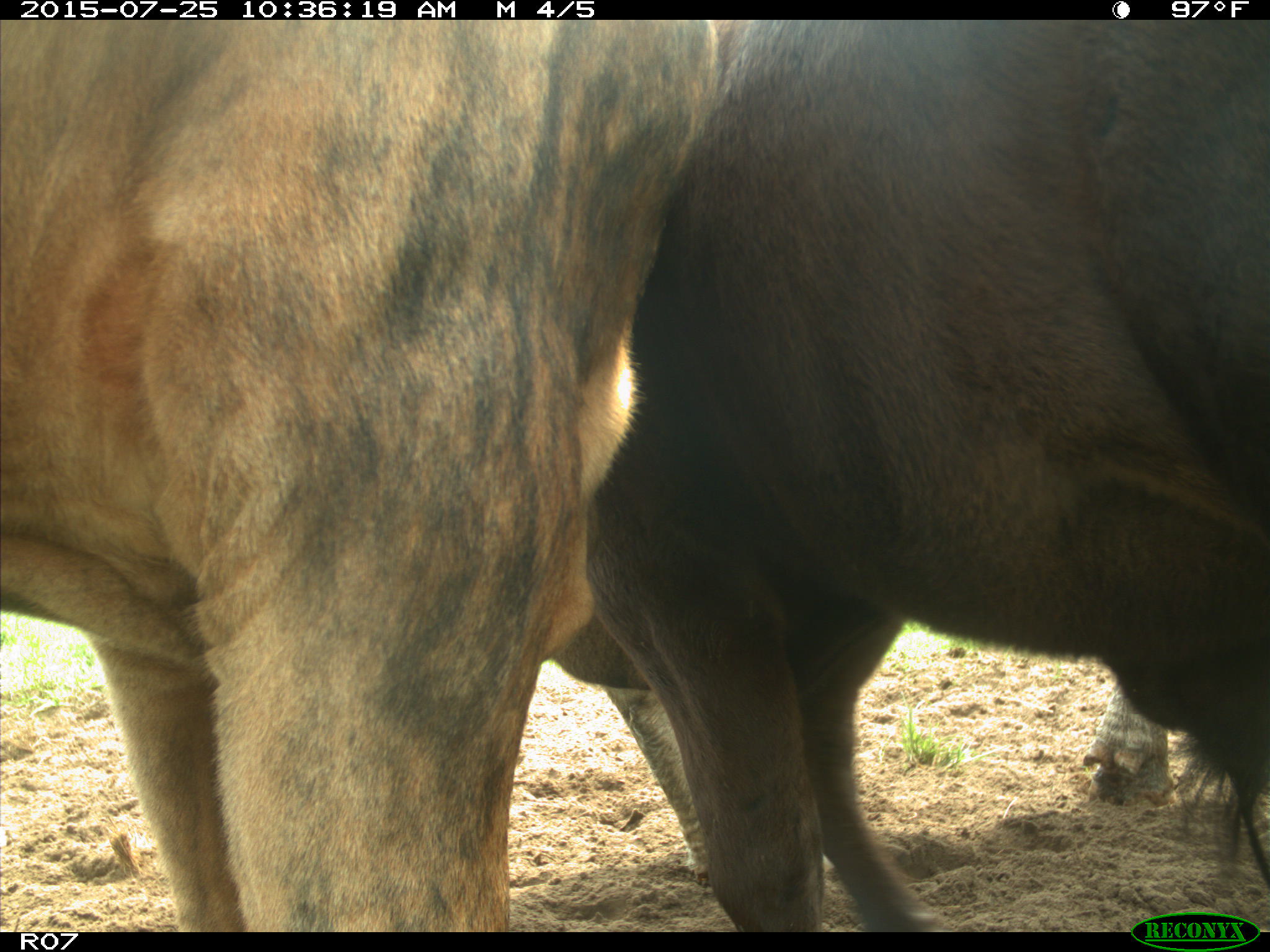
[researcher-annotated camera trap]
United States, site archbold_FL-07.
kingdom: Animalia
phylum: Chordata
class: Mammalia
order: Artiodactyla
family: Bovidae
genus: Bos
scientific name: Bos taurus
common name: domestic cow